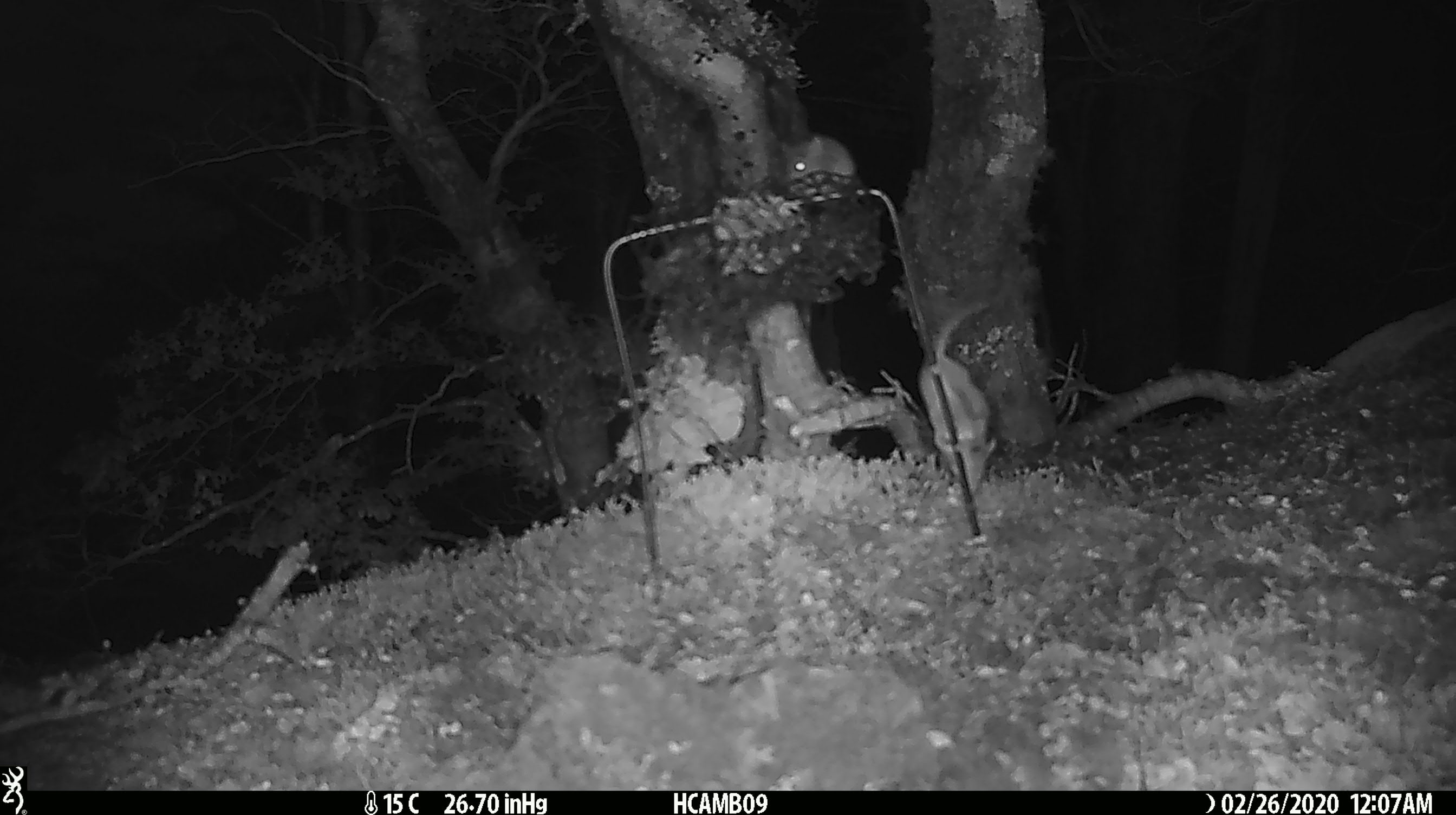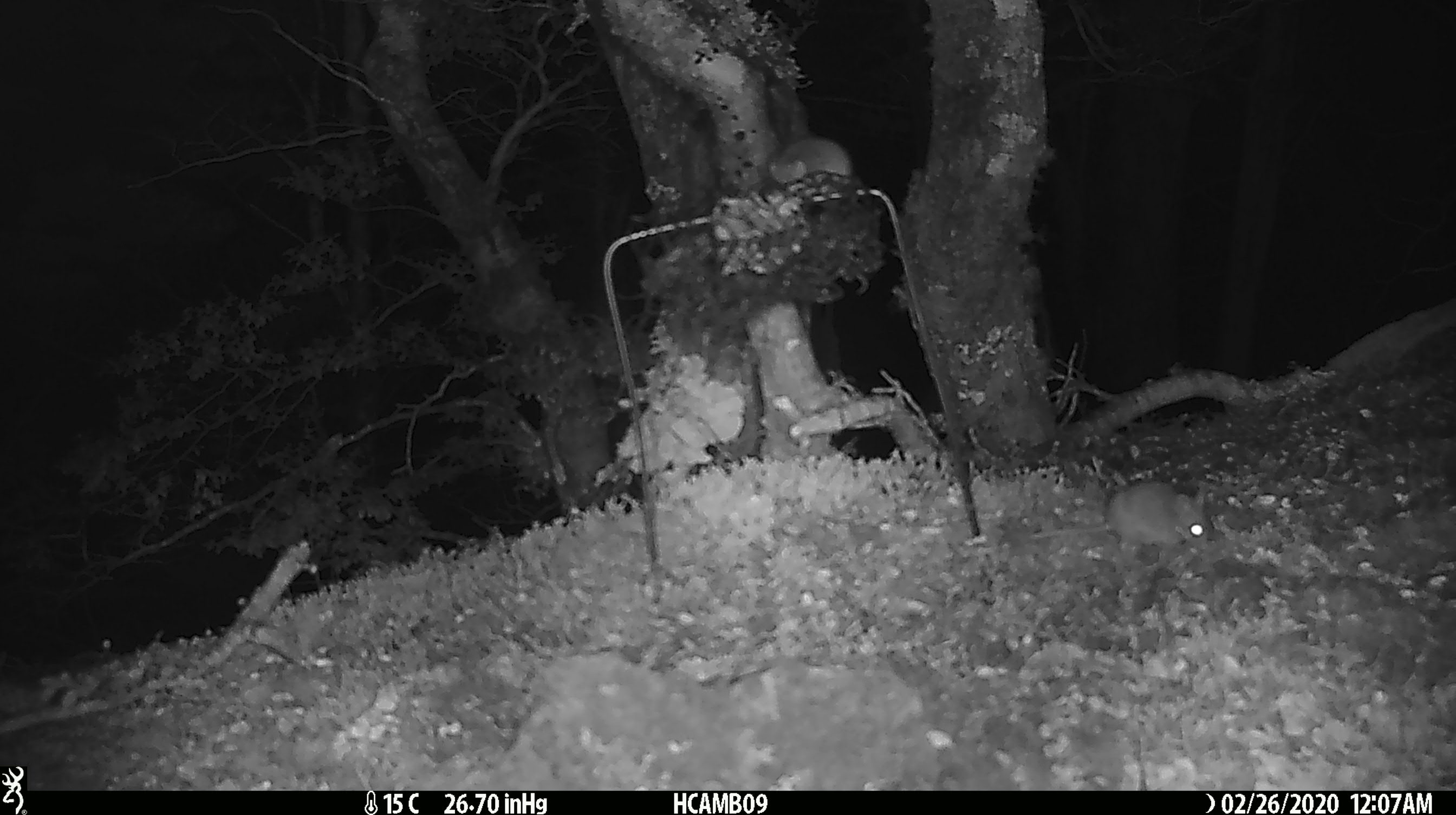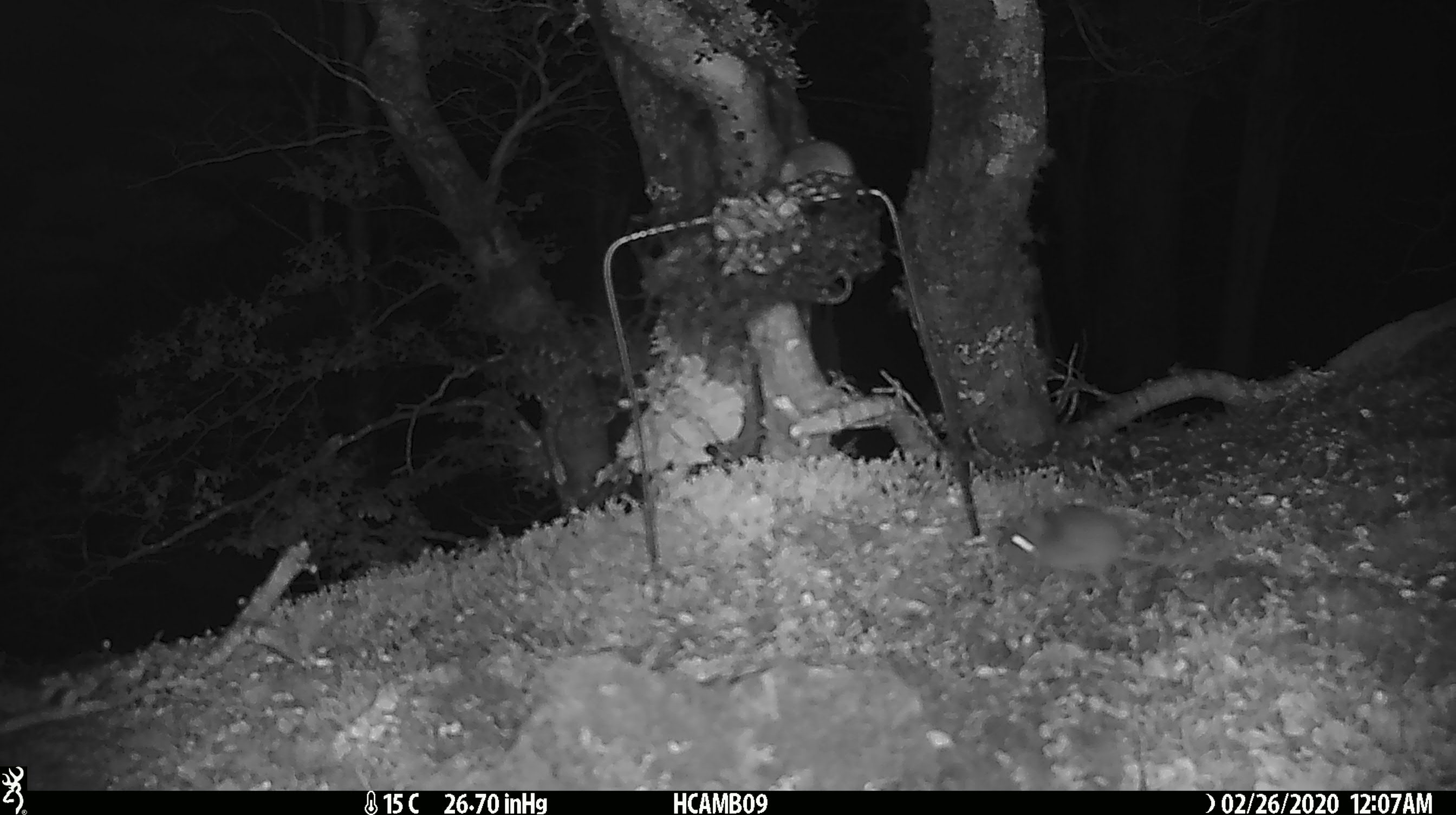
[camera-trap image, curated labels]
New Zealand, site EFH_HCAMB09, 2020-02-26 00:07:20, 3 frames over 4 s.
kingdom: Animalia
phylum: Chordata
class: Mammalia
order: Rodentia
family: Muridae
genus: Mus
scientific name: Mus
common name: mouse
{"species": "mouse (Mus)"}